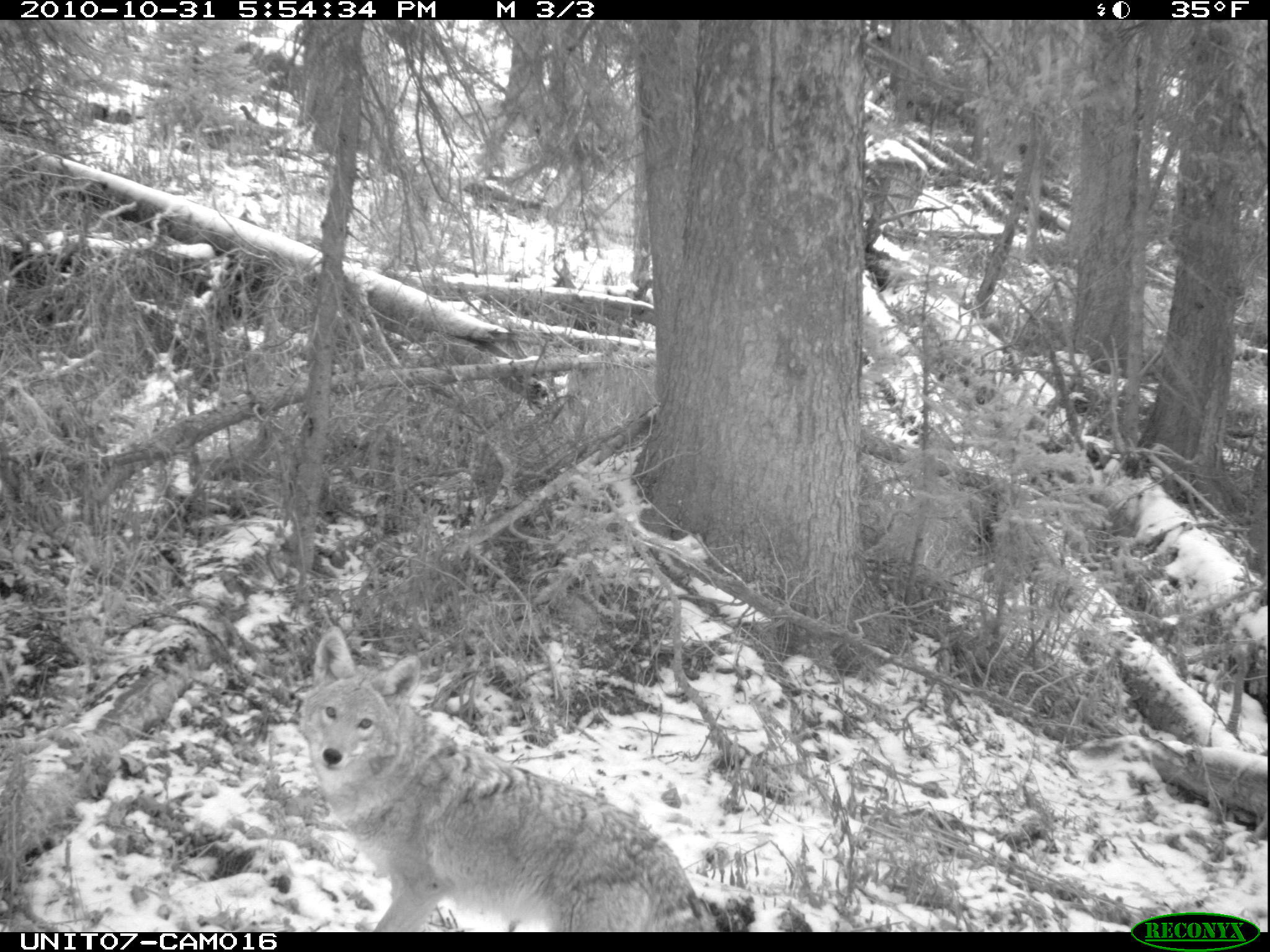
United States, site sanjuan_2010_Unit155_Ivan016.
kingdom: Animalia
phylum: Chordata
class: Mammalia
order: Carnivora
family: Canidae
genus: Canis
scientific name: Canis latrans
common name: coyote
Canis latrans (coyote).